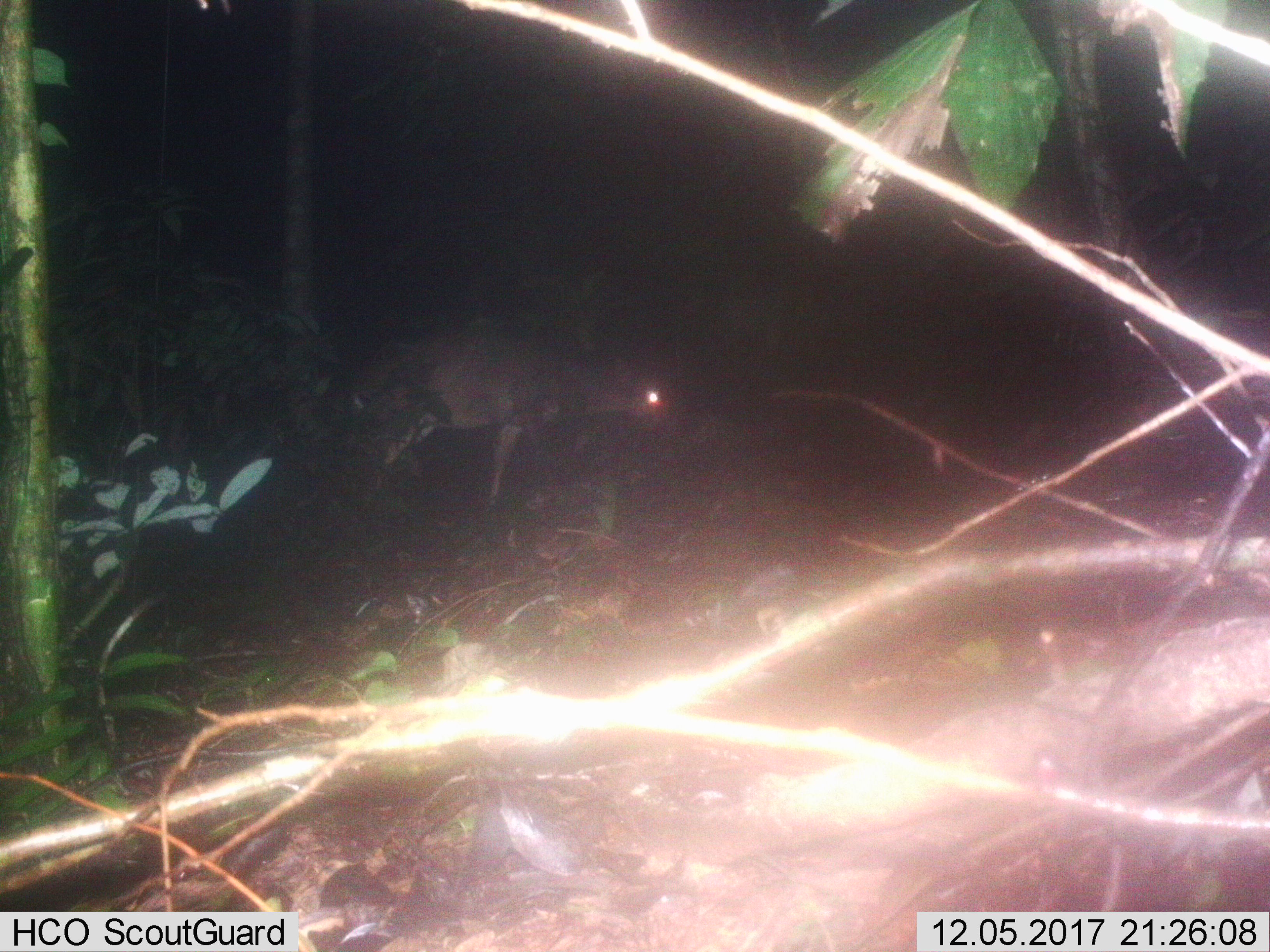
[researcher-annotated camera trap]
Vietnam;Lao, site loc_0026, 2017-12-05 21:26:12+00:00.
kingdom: Animalia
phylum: Chordata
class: Mammalia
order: Artiodactyla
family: Cervidae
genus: Muntiacus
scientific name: Muntiacus vuquangensis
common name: large-antlered muntjac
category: large antlered muntjac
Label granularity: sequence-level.